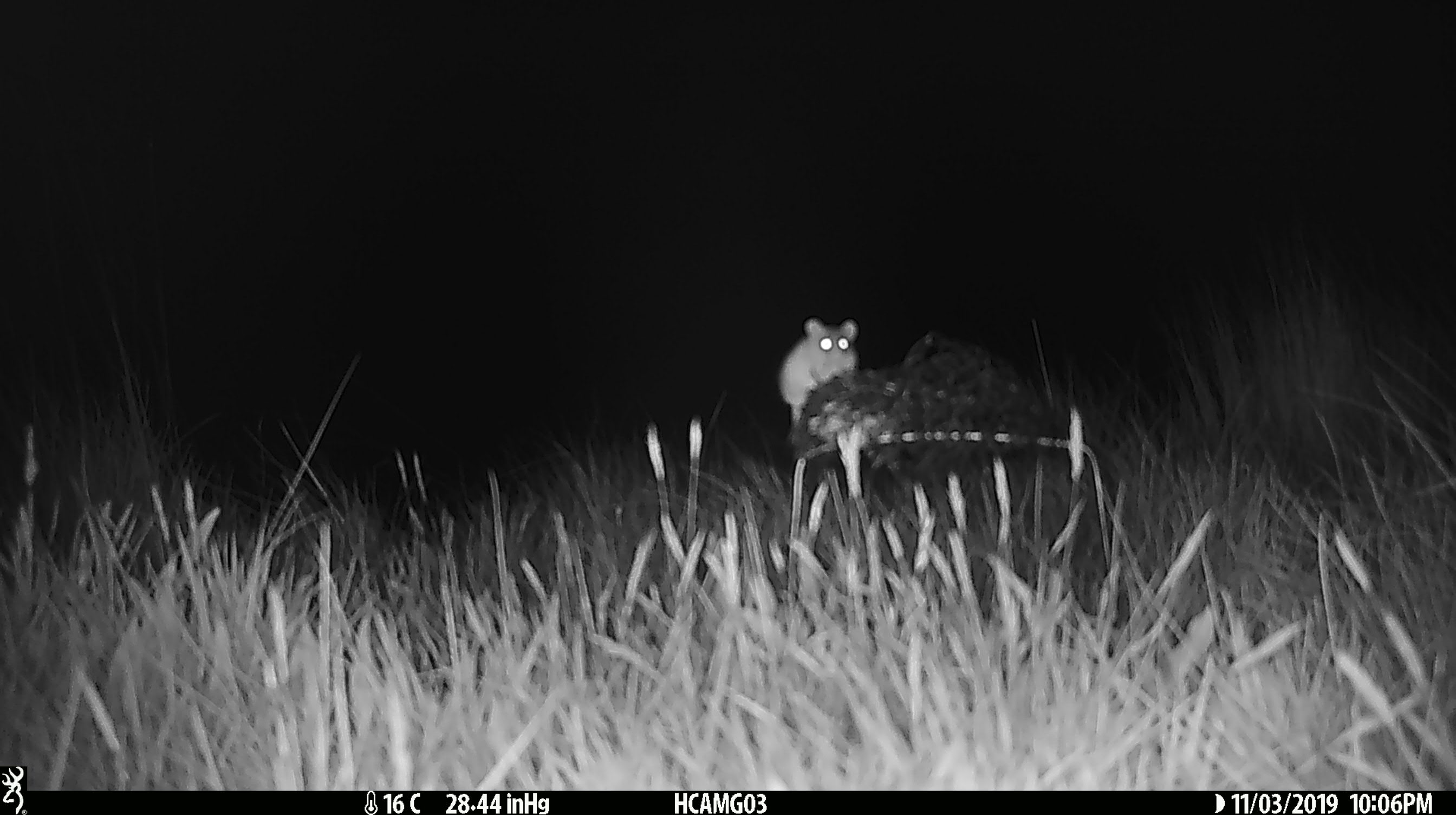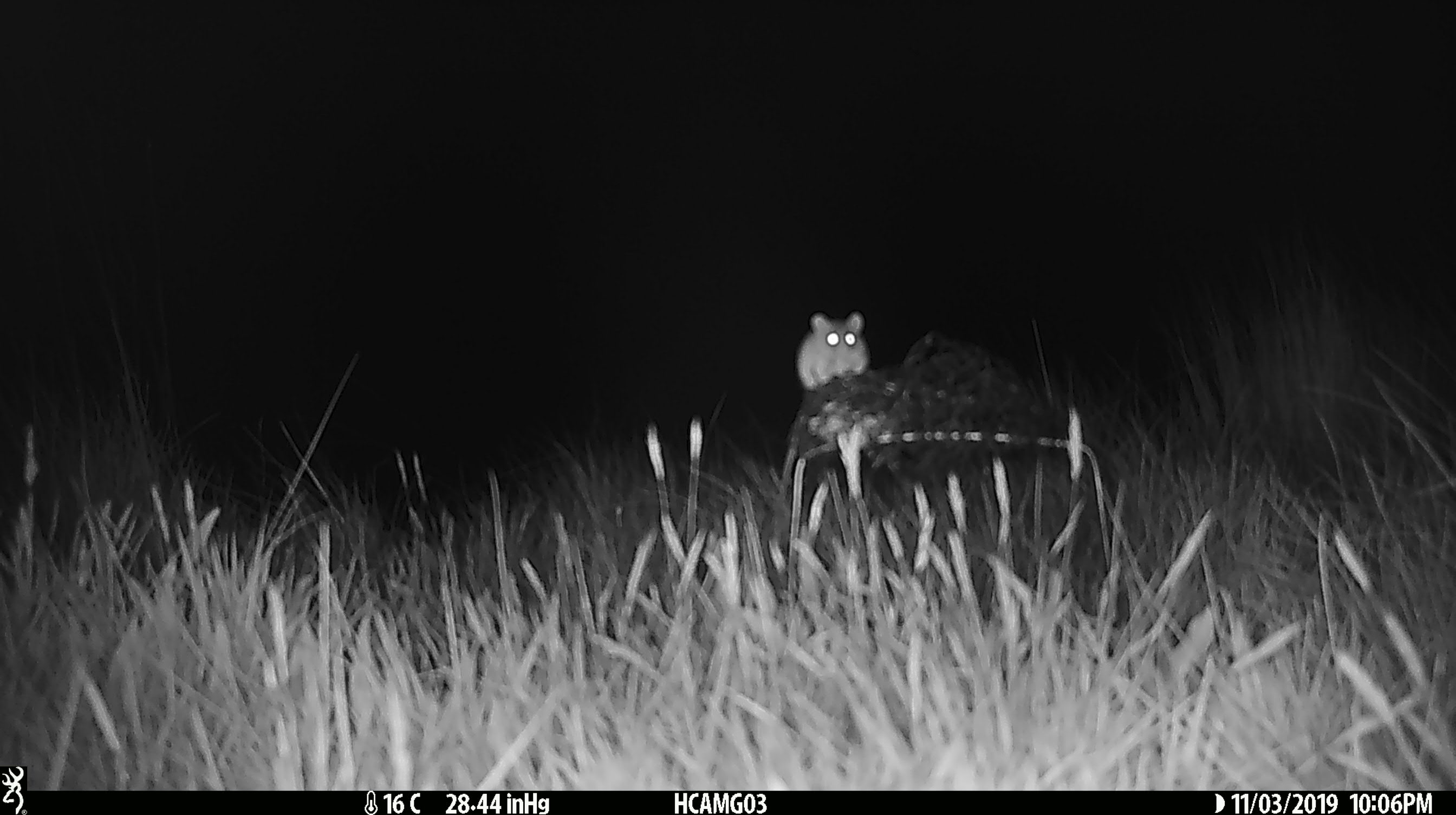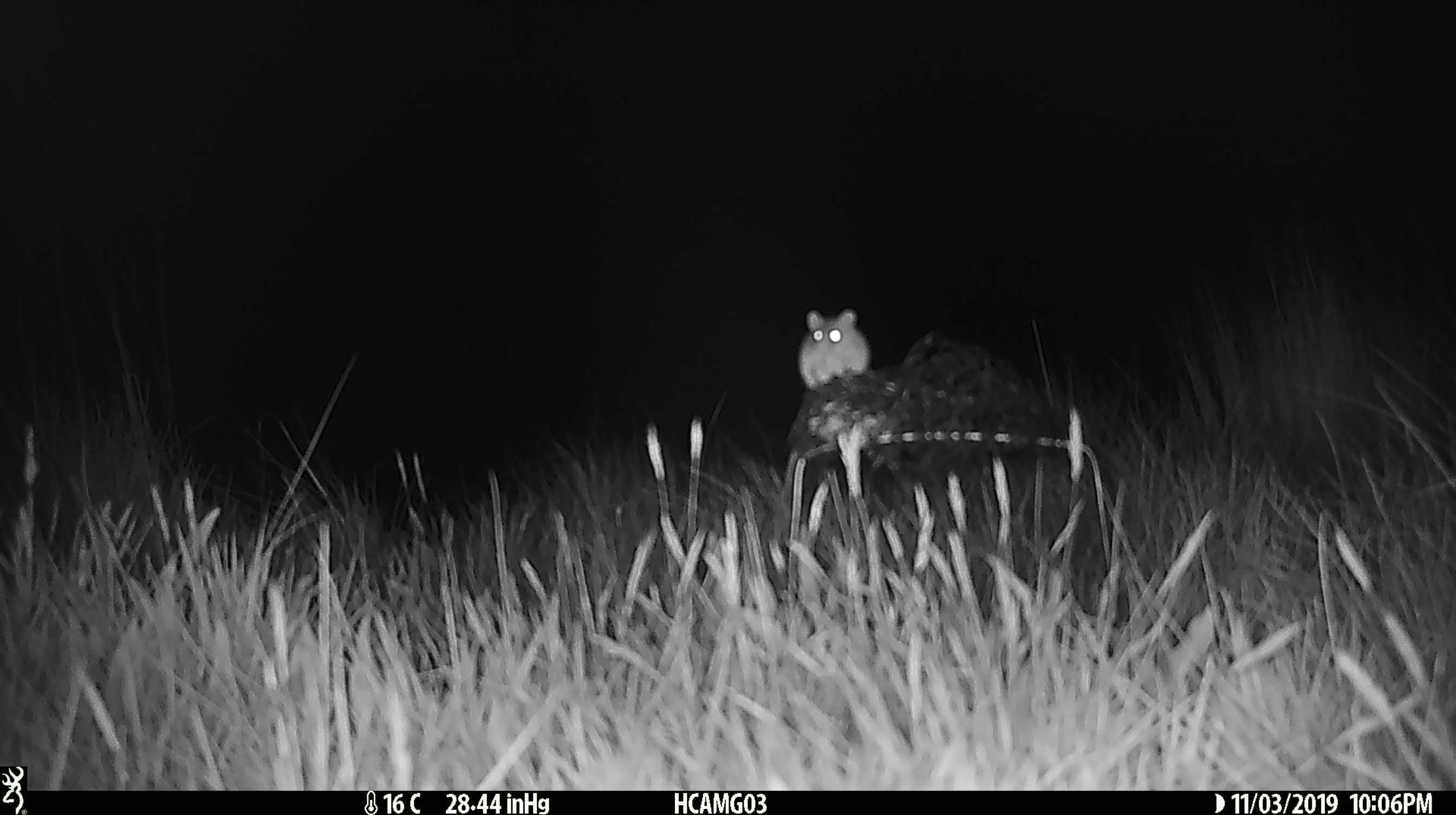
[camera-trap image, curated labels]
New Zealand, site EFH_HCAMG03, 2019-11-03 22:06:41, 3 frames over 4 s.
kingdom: Animalia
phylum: Chordata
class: Mammalia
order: Rodentia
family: Muridae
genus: Mus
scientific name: Mus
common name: mouse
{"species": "mouse (Mus)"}